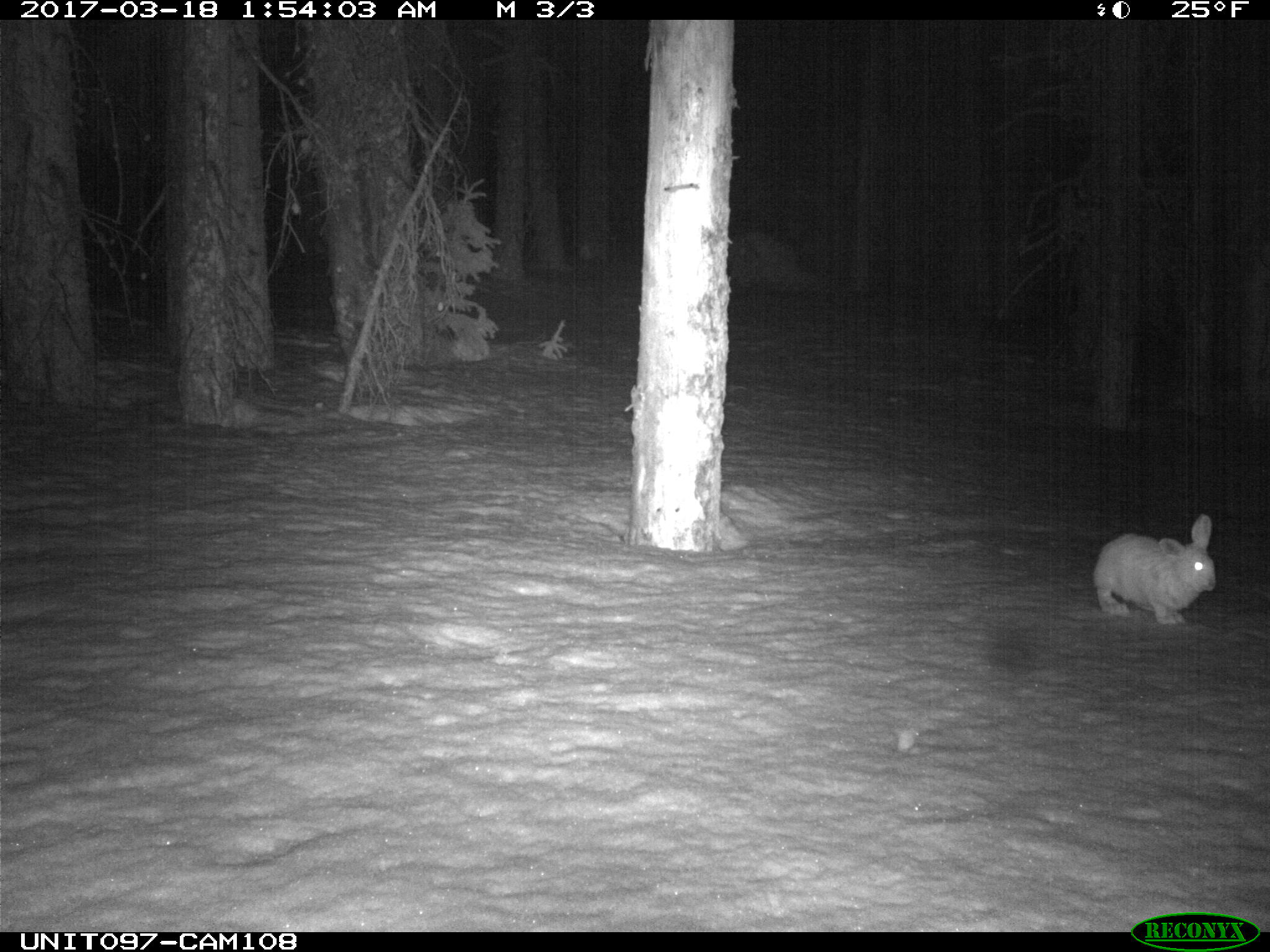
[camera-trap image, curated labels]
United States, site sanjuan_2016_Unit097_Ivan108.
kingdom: Animalia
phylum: Chordata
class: Mammalia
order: Lagomorpha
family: Leporidae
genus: Lepus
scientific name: Lepus americanus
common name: snowshoe hare